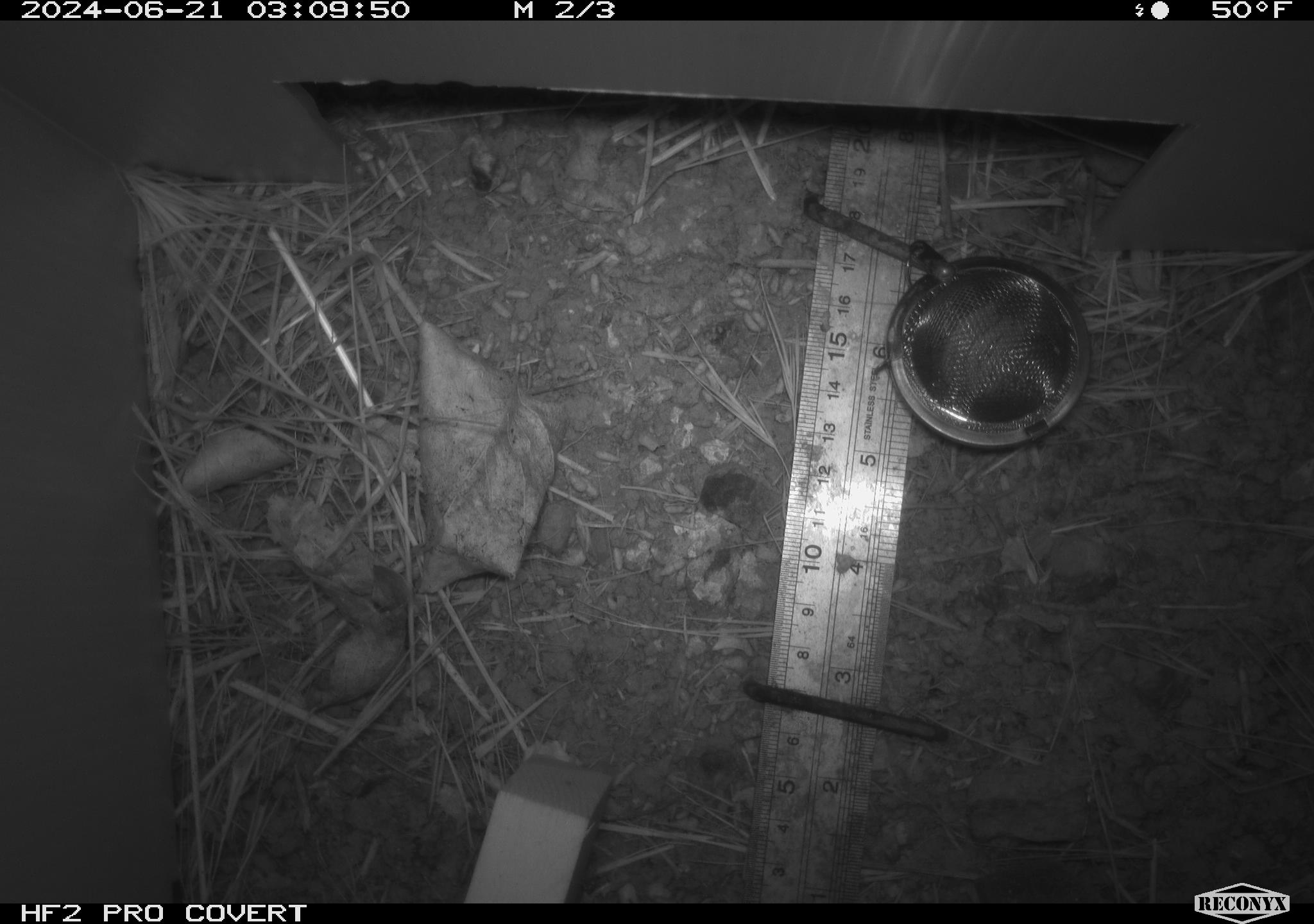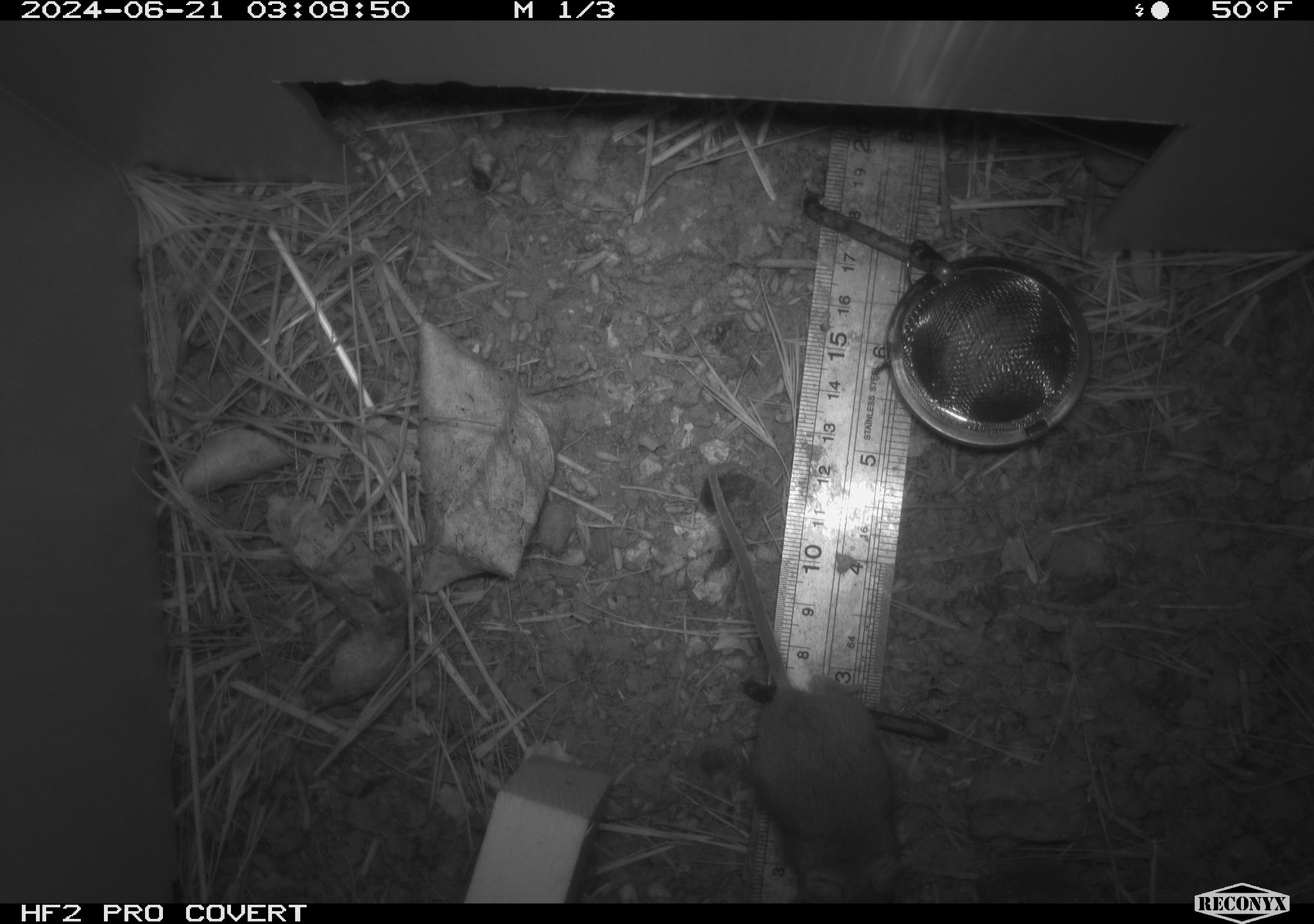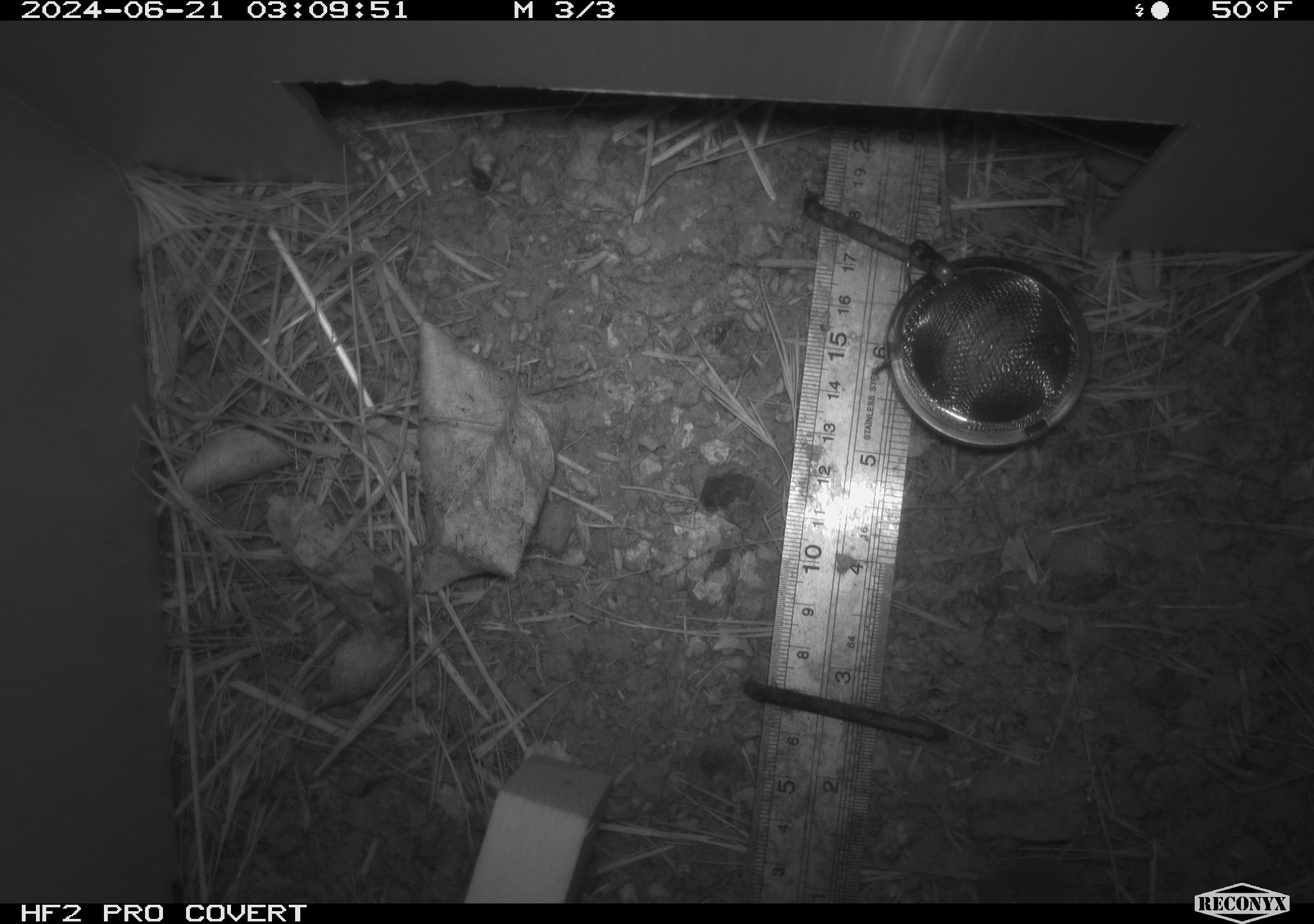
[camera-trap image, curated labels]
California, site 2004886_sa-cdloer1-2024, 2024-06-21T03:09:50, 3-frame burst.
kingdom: Animalia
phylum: Chordata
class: Mammalia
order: Rodentia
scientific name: Rodentia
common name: mouse species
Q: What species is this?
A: Mouse species (Rodentia).